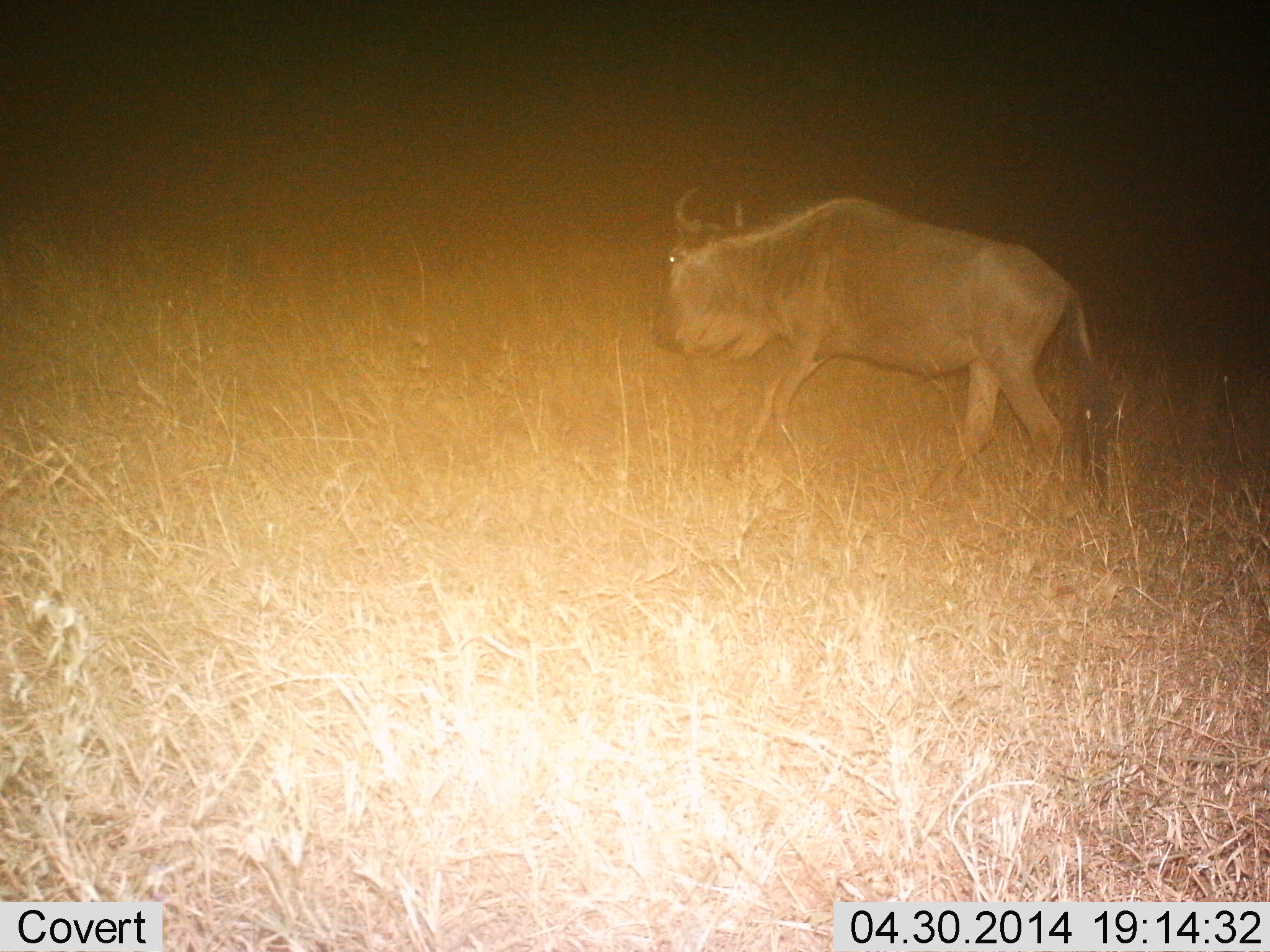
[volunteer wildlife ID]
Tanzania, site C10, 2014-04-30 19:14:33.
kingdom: Animalia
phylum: Chordata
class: Mammalia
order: Artiodactyla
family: Bovidae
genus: Connochaetes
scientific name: Connochaetes taurinus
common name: blue wildebeest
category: wildebeest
Wildebeest (blue wildebeest) (Connochaetes taurinus), count 1. Behavior (volunteer vote fractions): standing 20%, resting 0%, moving 90%, interacting 0%. Young present (vote fraction): 0%. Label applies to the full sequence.